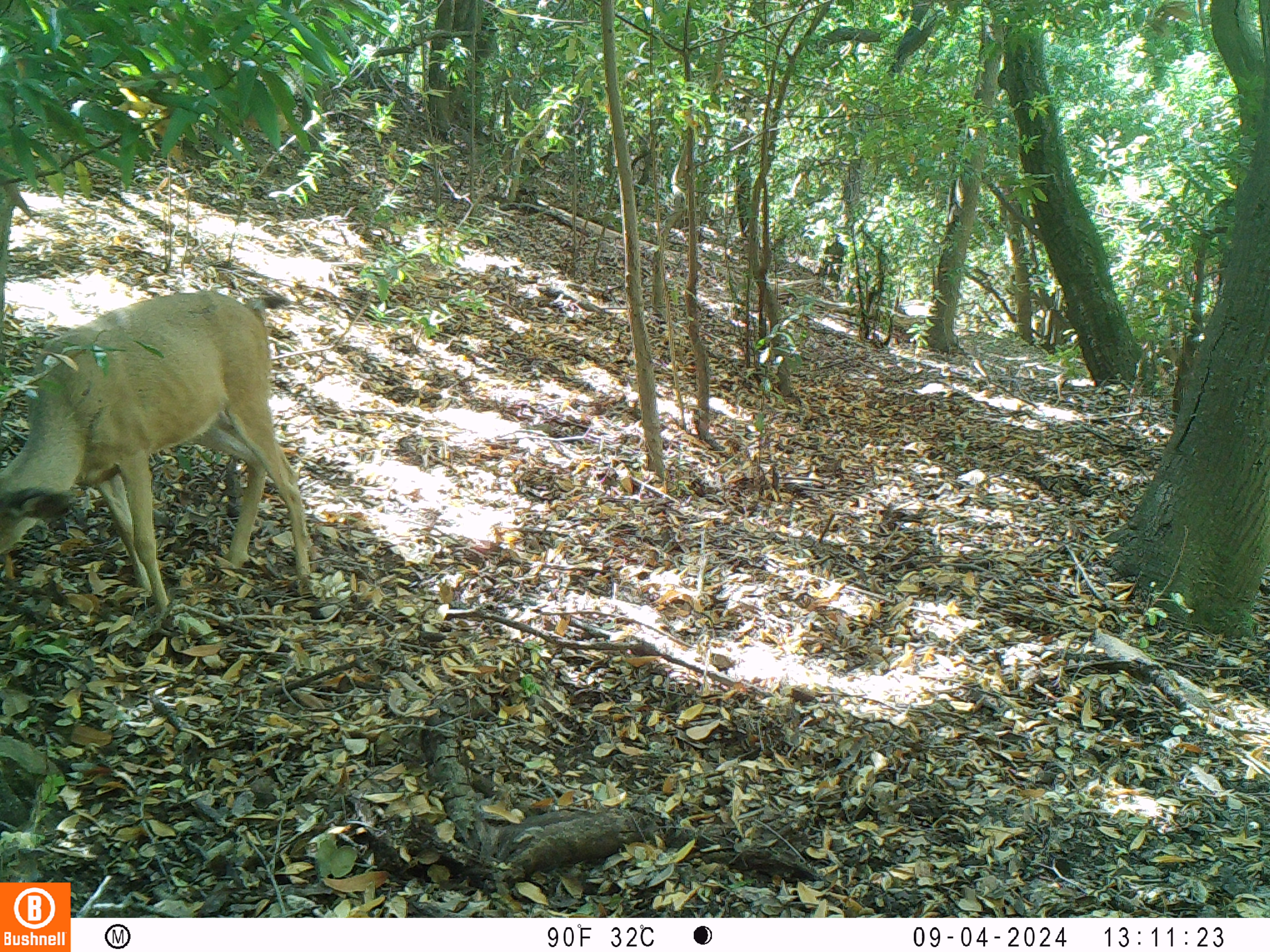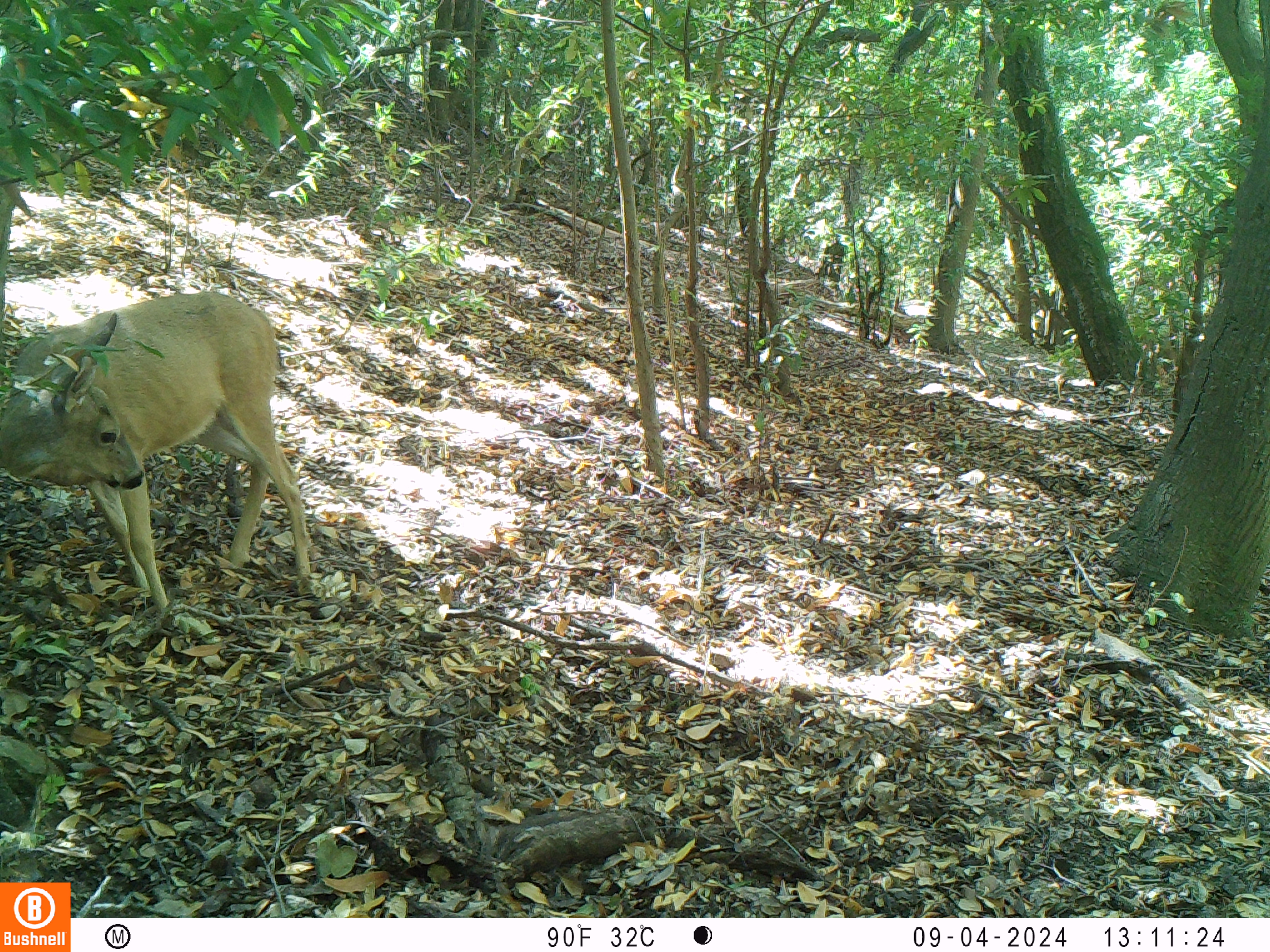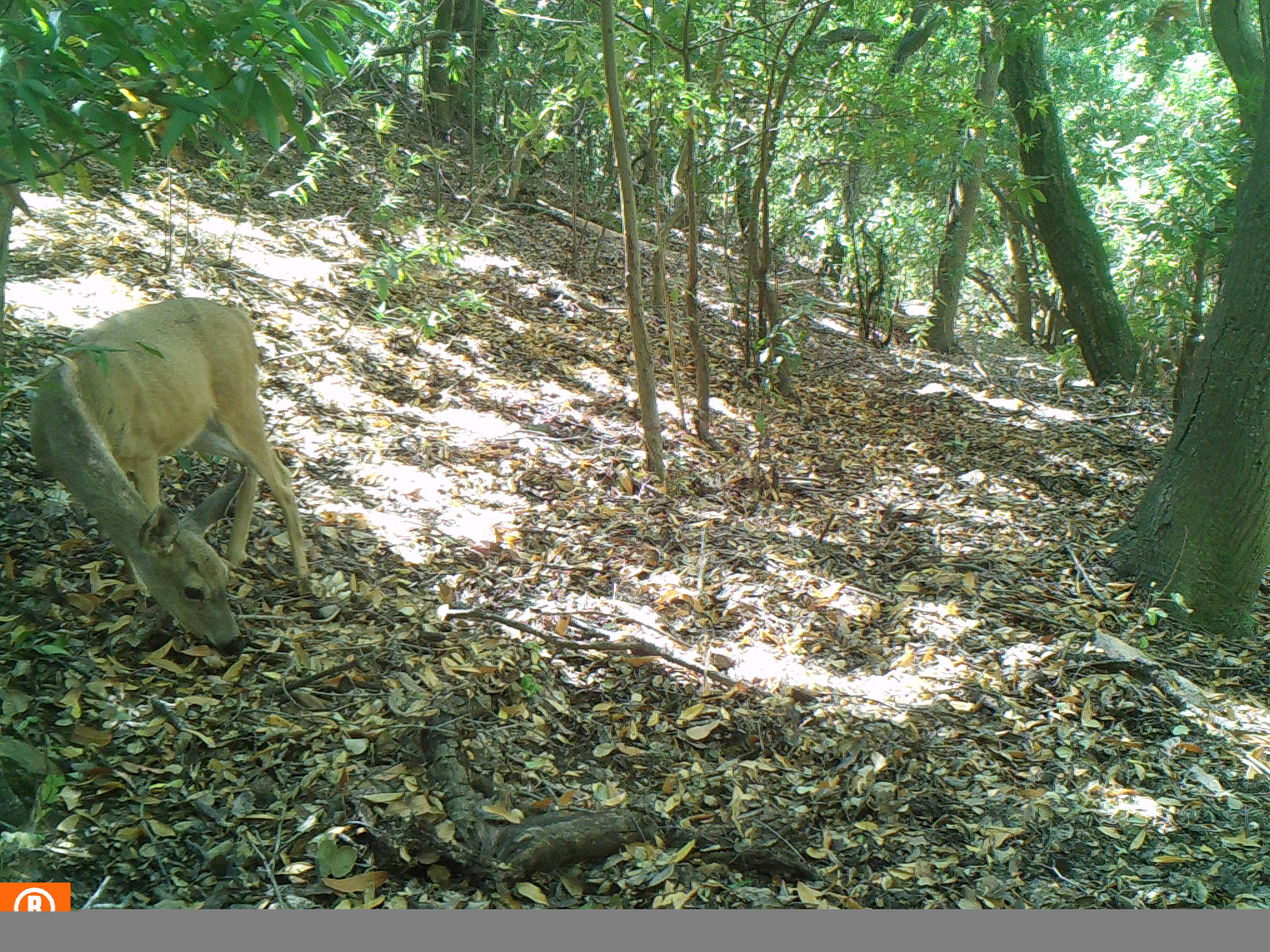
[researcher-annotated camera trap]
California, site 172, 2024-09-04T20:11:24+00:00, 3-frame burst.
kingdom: Animalia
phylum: Chordata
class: Mammalia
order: Artiodactyla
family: Cervidae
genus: Odocoileus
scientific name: Odocoileus hemionus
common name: mule deer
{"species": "mule deer (Odocoileus hemionus)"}